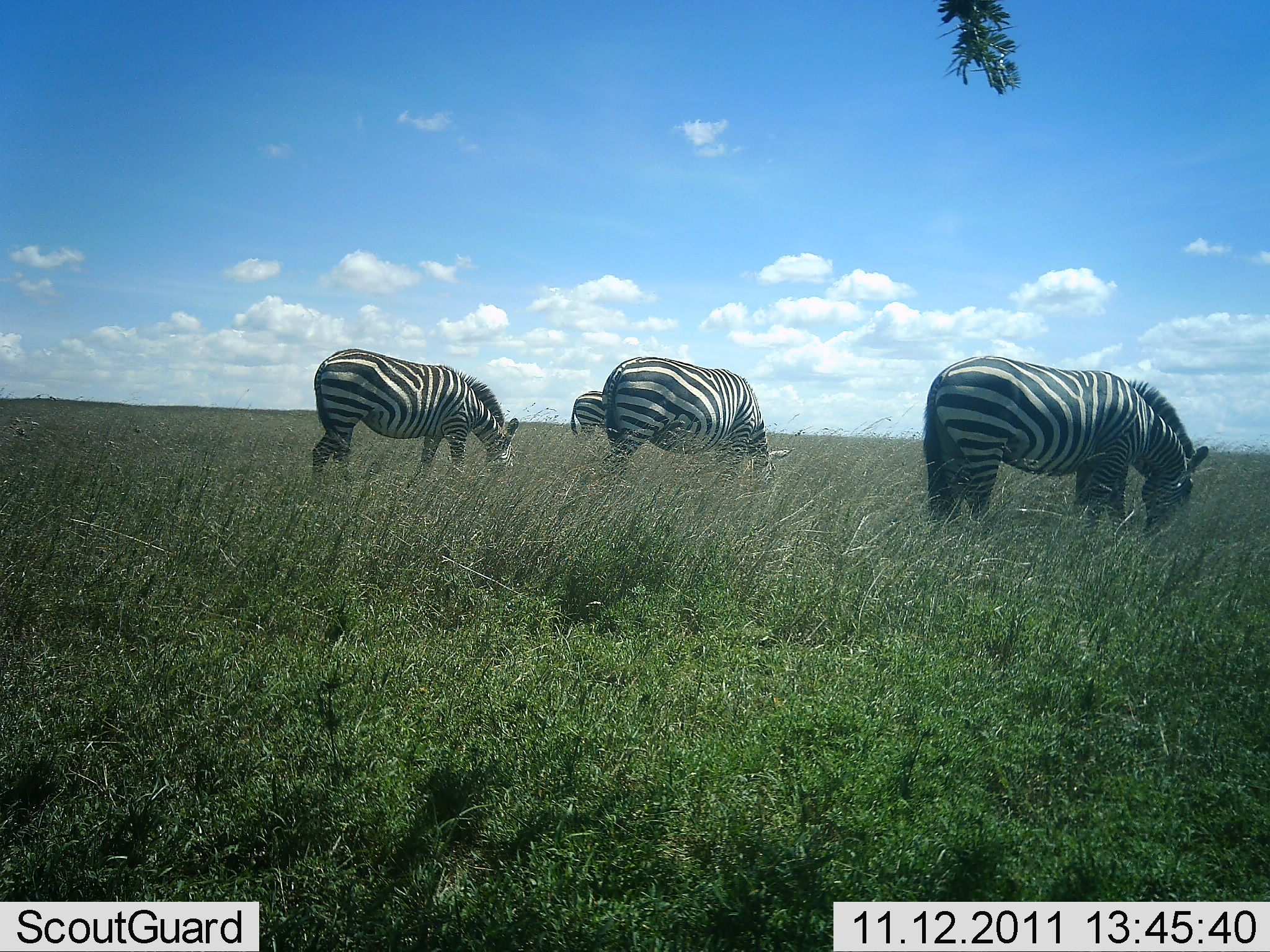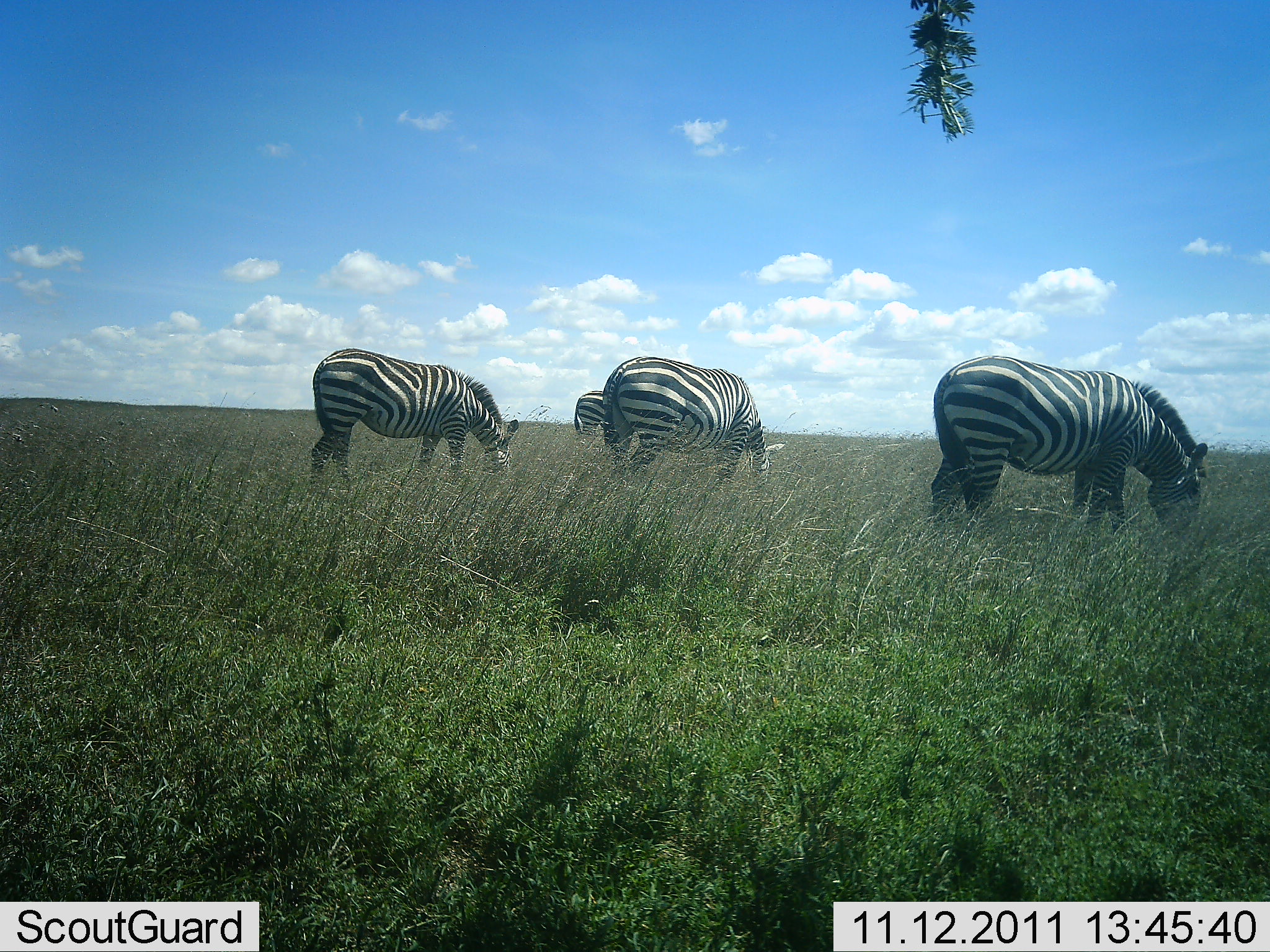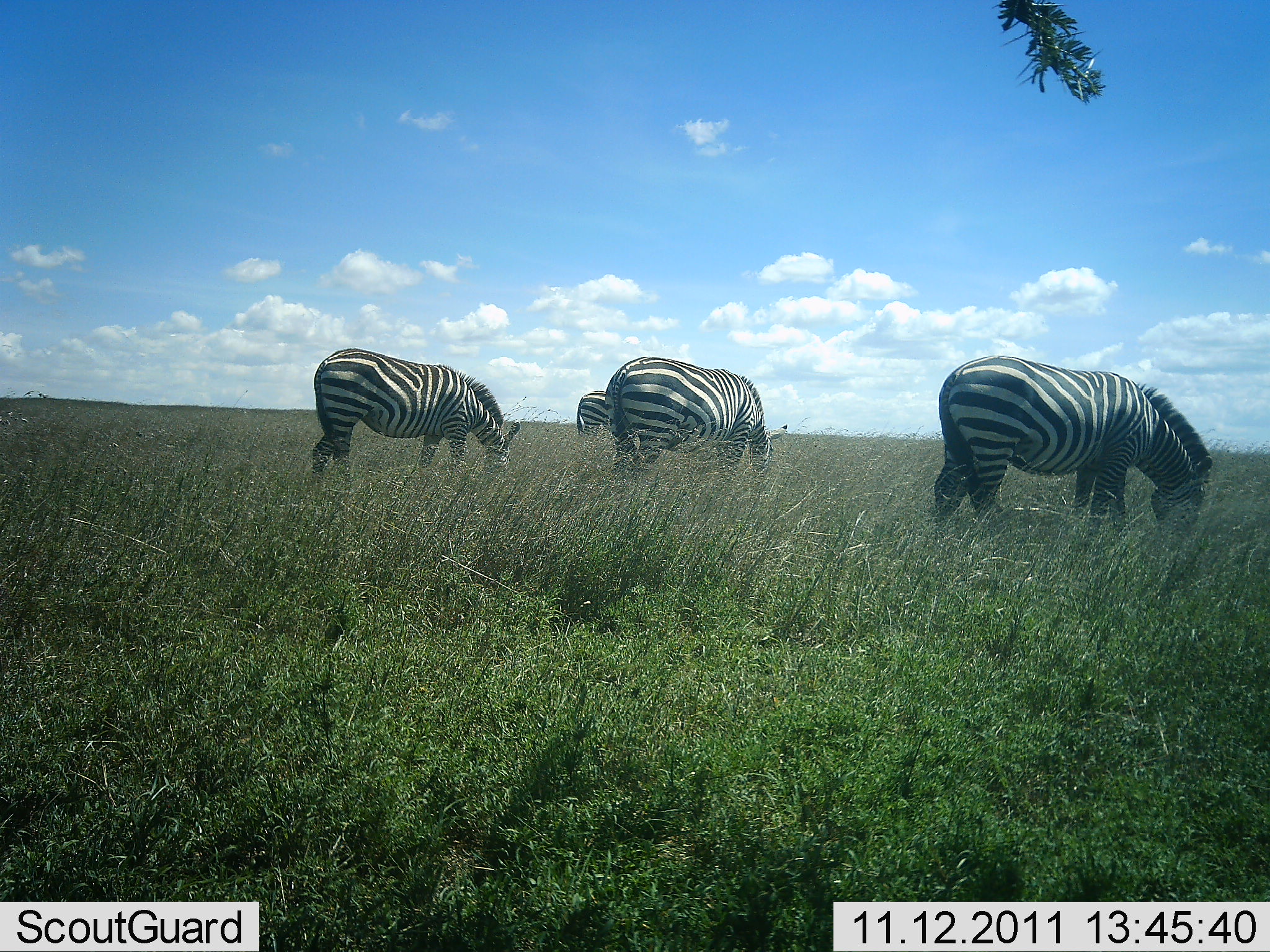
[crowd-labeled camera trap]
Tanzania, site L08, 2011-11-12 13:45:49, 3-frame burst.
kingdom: Animalia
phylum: Chordata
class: Mammalia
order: Perissodactyla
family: Equidae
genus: Equus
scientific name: Equus quagga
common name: plains zebra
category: zebra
Zebra (plains zebra) (Equus quagga), count 4. Behavior (volunteer vote fractions): standing 42%, resting 0%, moving 0%, interacting 0%. Young present (vote fraction): 0%. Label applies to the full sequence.